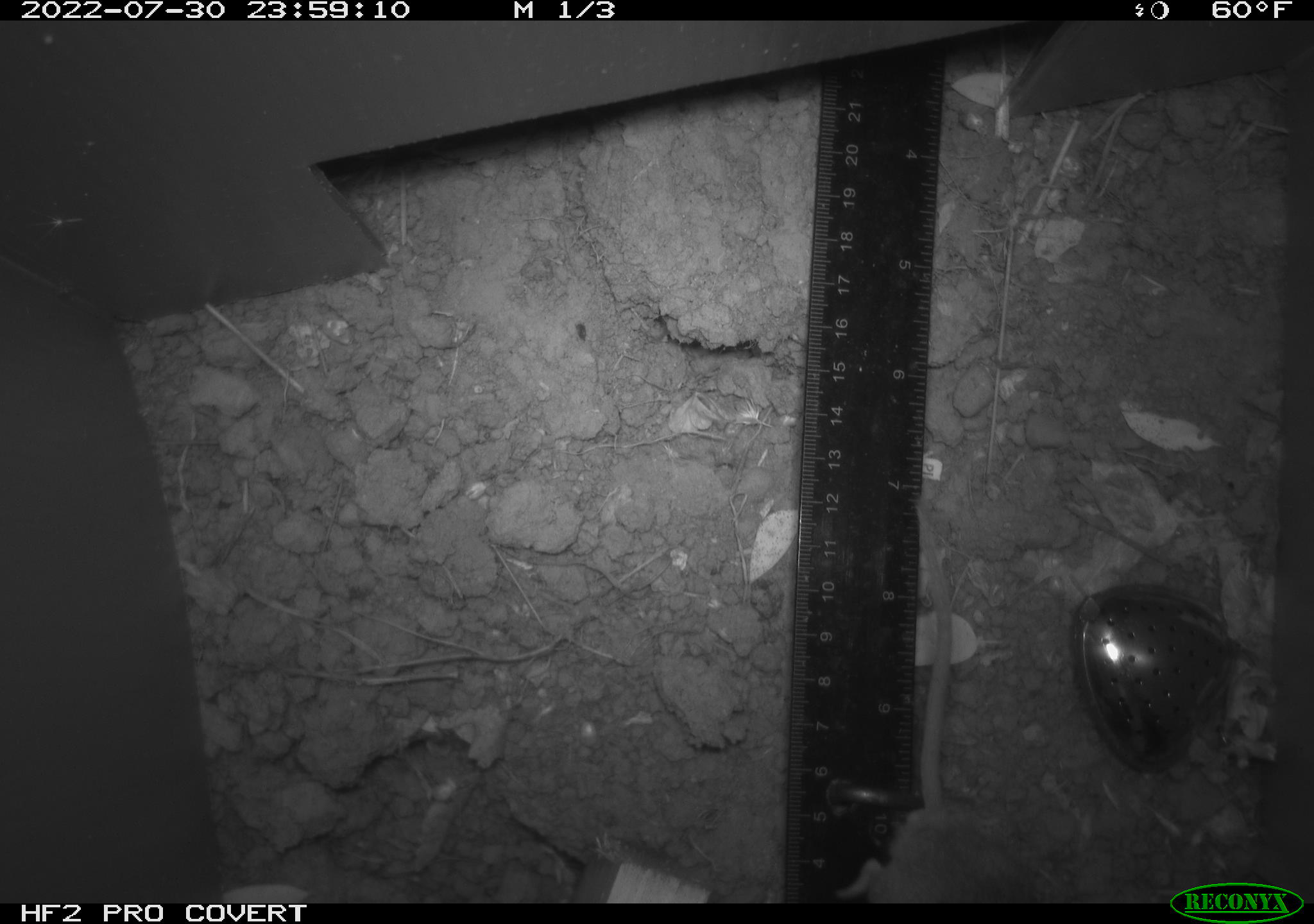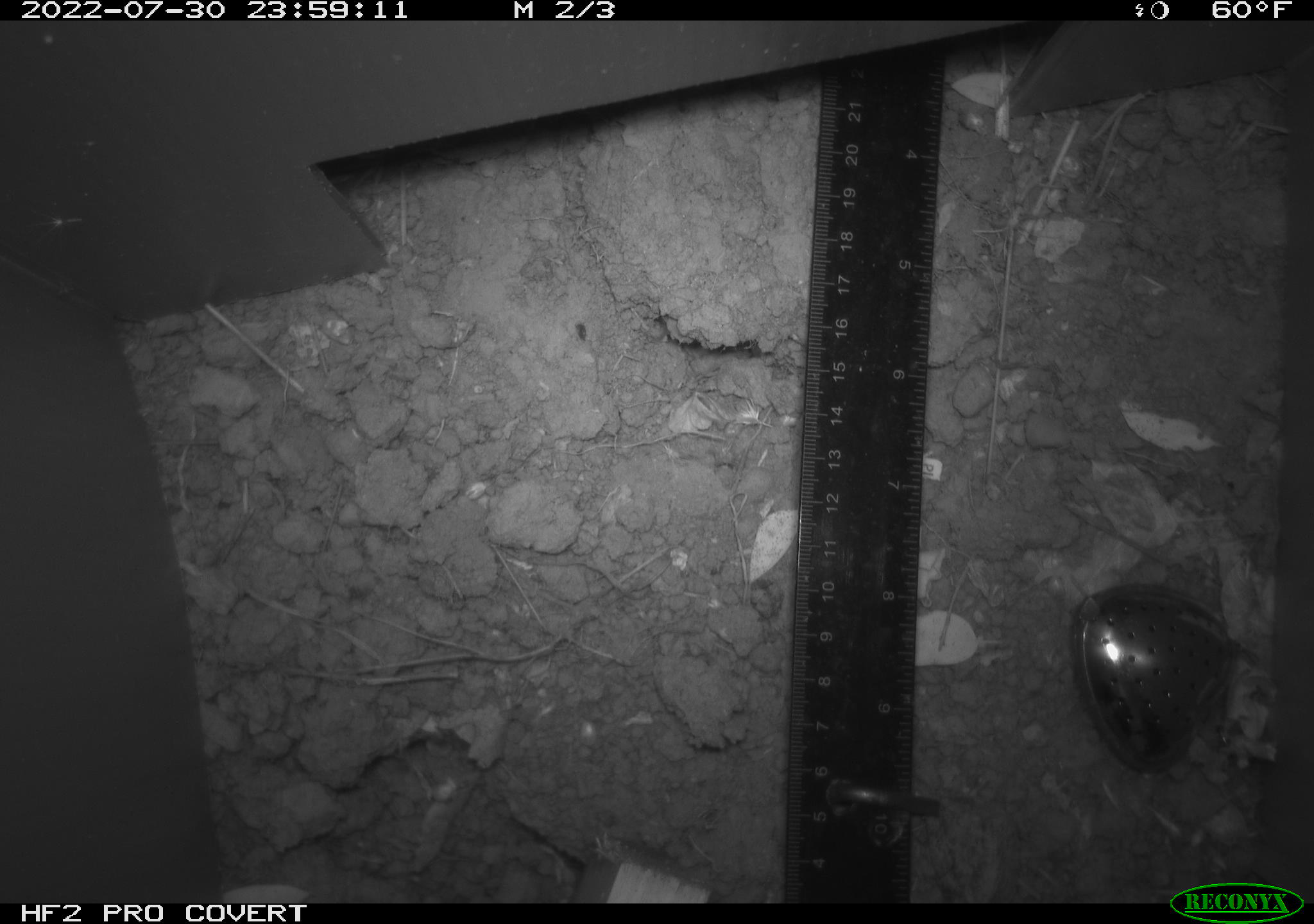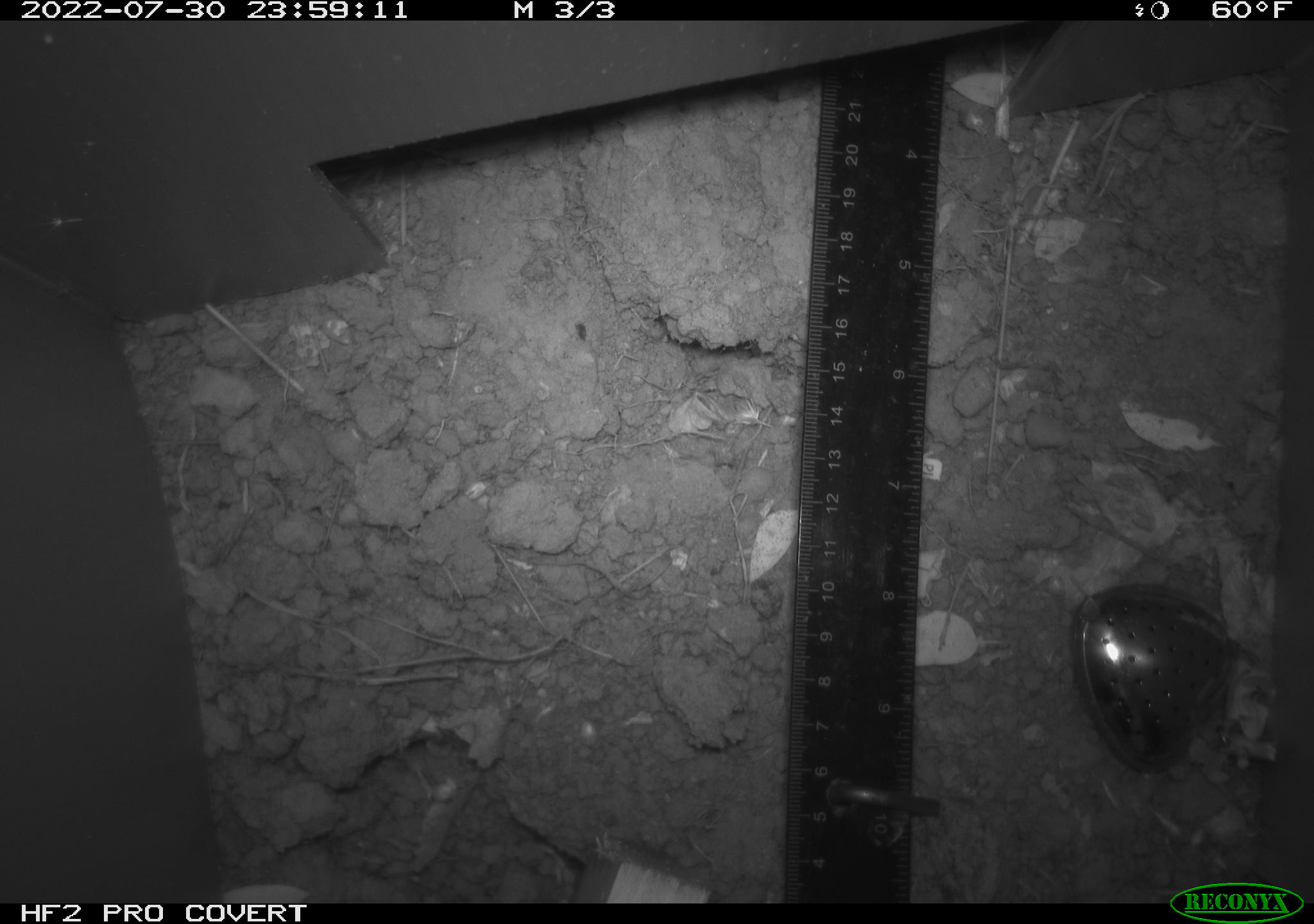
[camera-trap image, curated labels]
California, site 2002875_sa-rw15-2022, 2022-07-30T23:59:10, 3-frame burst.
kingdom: Animalia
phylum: Chordata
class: Mammalia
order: Rodentia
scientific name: Rodentia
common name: rodent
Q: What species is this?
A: Rodent (Rodentia).